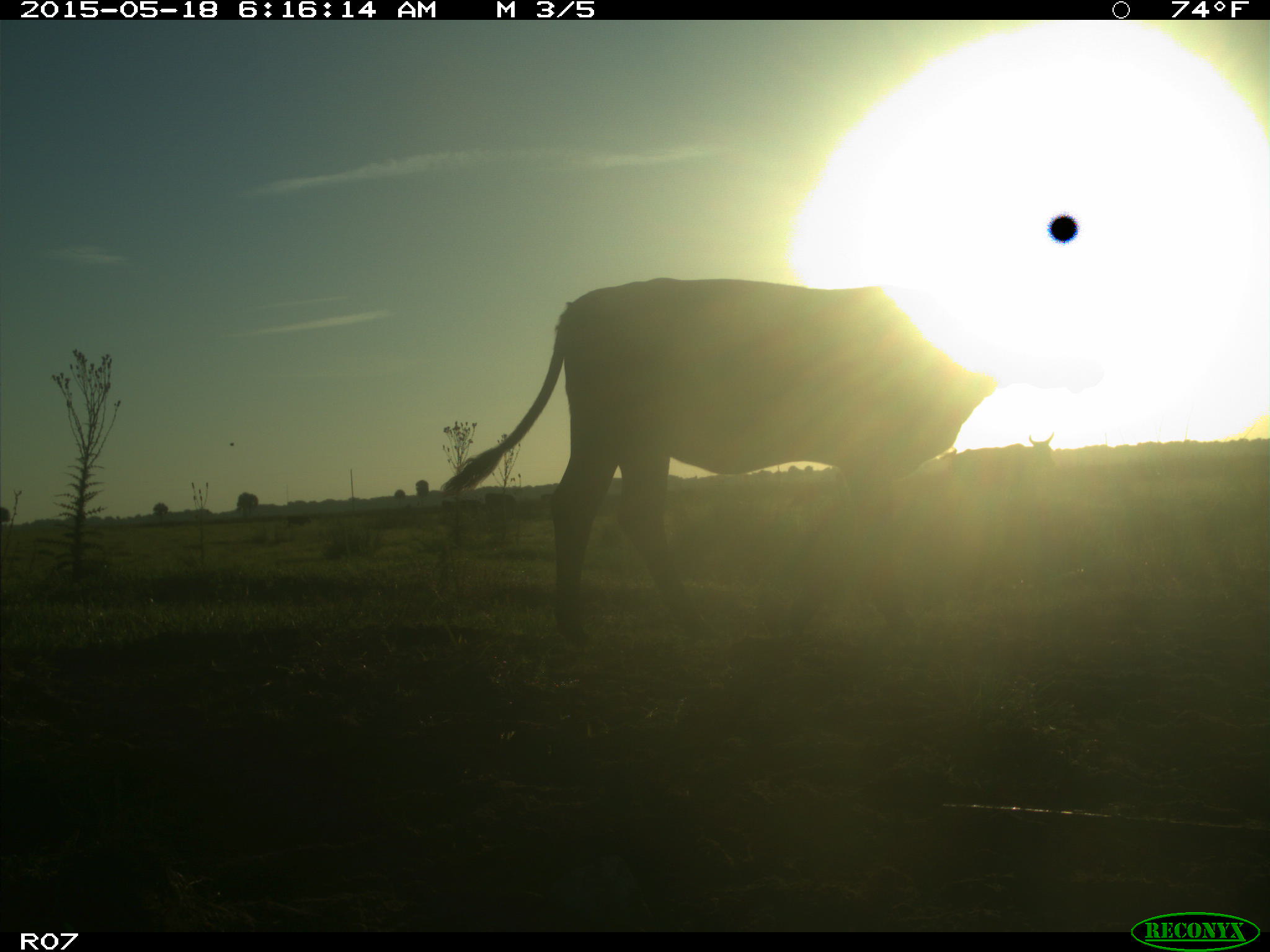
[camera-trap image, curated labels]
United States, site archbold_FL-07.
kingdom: Animalia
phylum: Chordata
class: Mammalia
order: Artiodactyla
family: Bovidae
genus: Bos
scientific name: Bos taurus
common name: domestic cow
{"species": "Bos taurus (domestic cow)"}